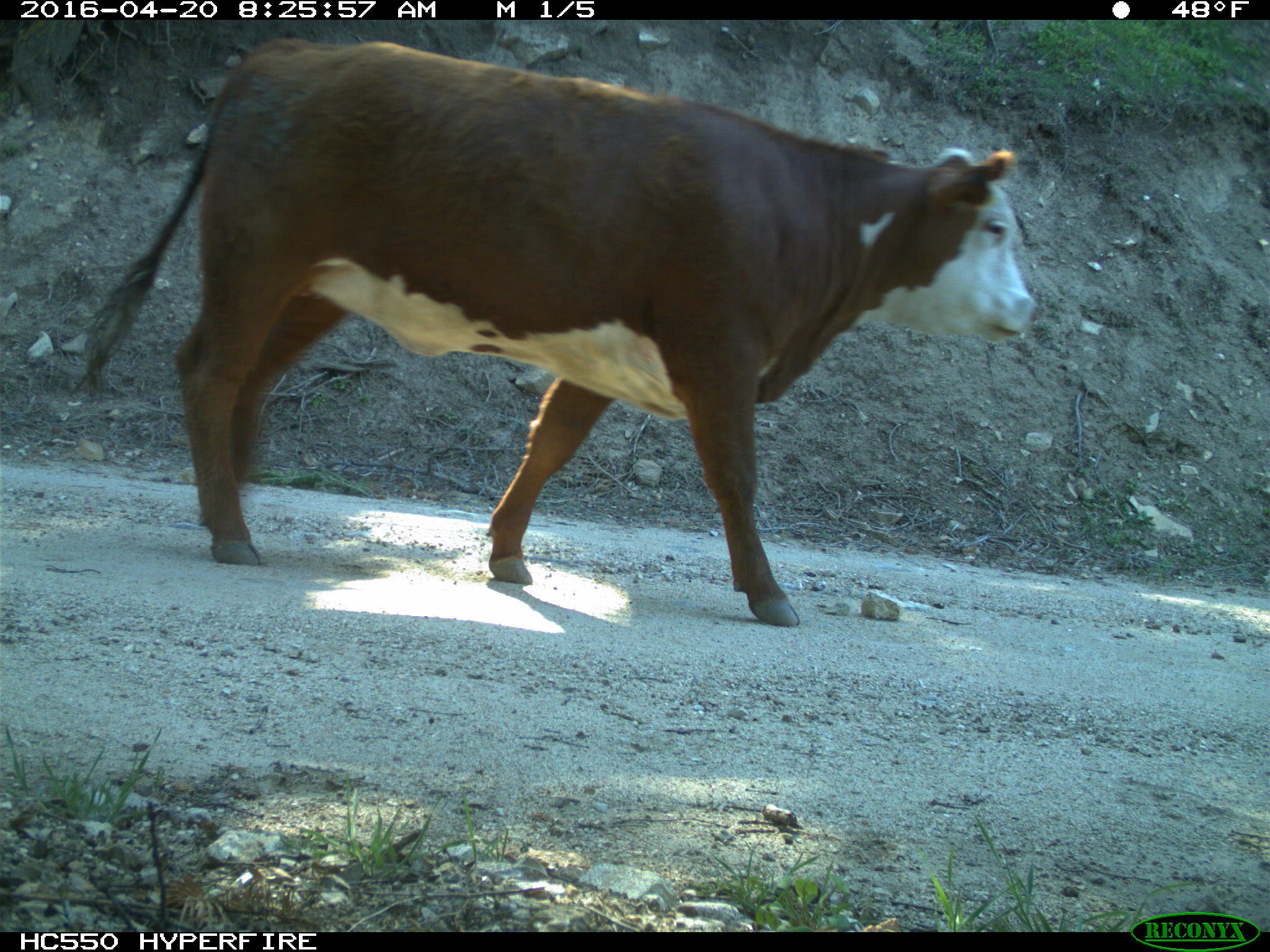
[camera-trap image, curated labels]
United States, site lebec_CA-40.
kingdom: Animalia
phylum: Chordata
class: Mammalia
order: Artiodactyla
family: Bovidae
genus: Bos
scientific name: Bos taurus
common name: domestic cow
Bos taurus (domestic cow).